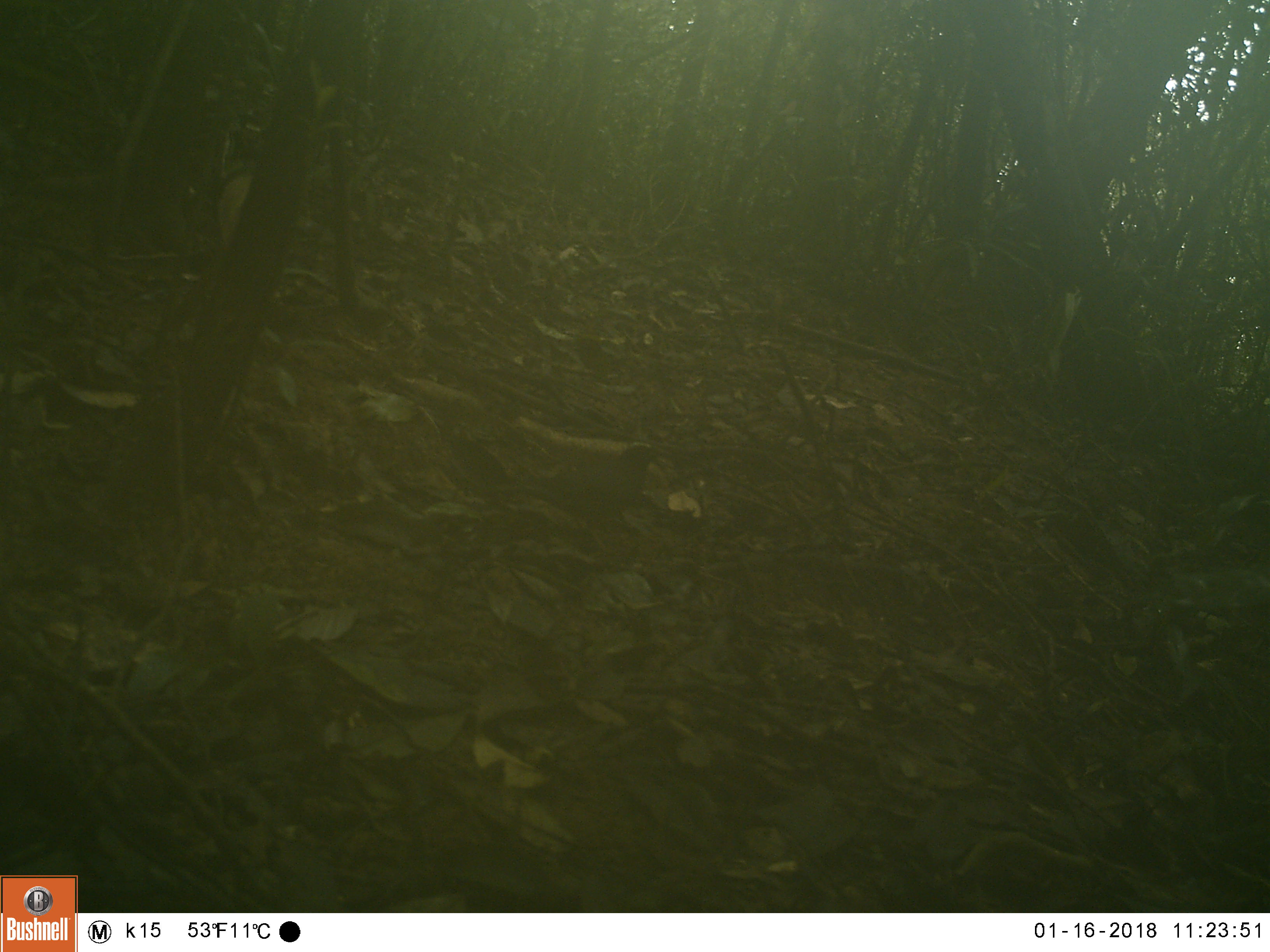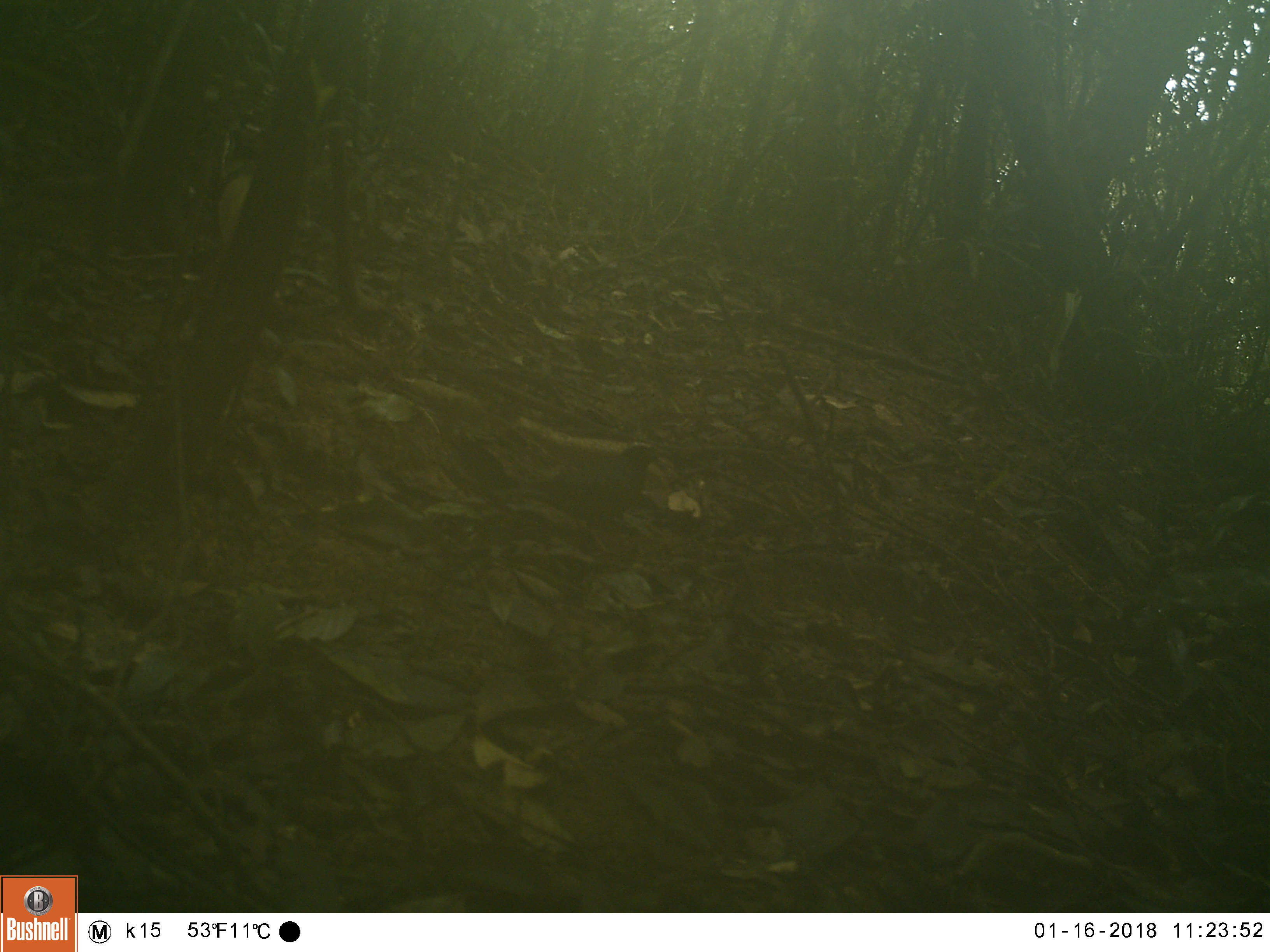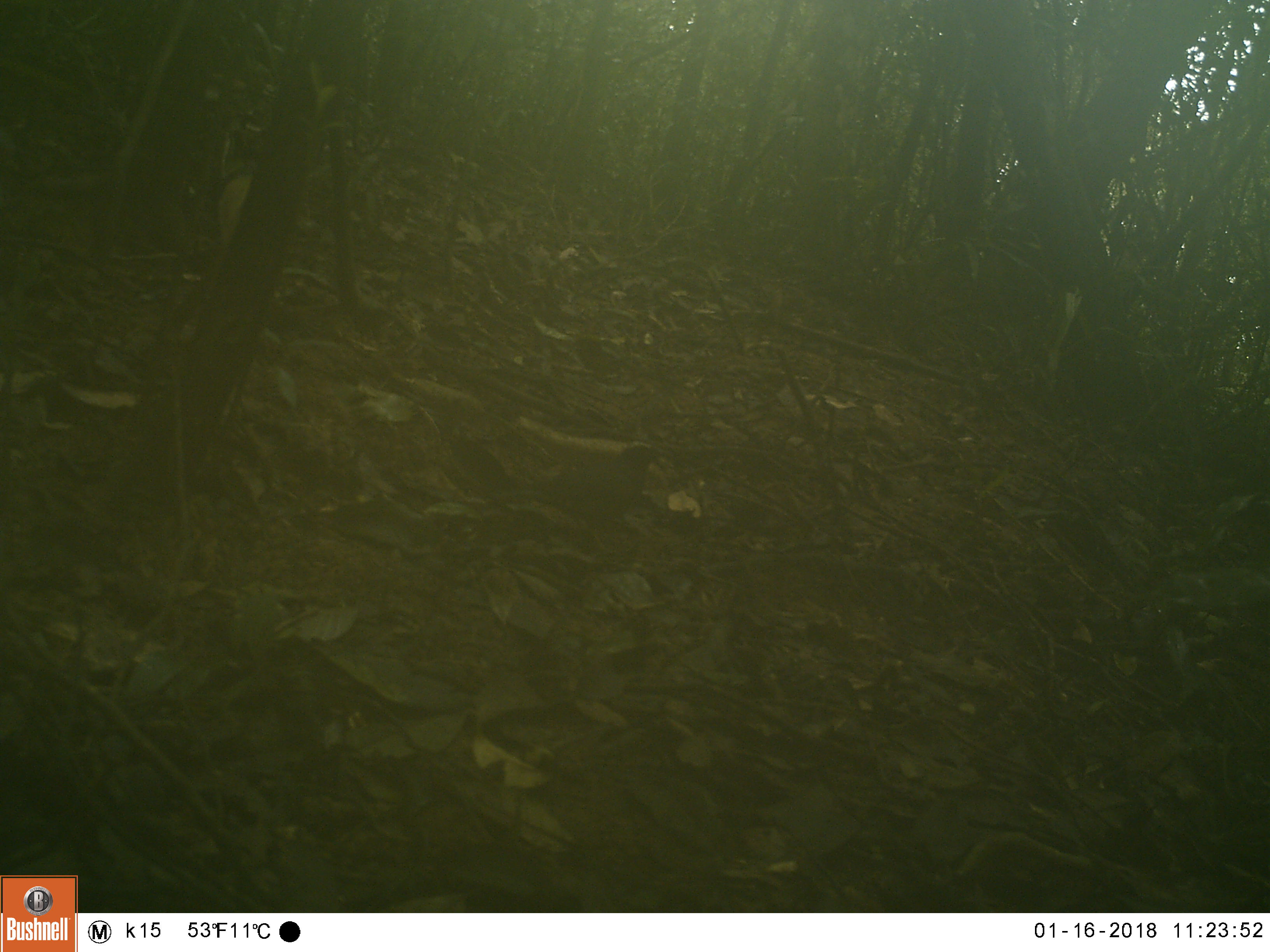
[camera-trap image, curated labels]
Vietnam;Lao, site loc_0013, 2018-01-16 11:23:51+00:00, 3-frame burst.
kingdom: Animalia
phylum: Chordata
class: Aves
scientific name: Aves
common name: bird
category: unidentified bird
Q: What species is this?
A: Unidentified bird (bird) (Aves).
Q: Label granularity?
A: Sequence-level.